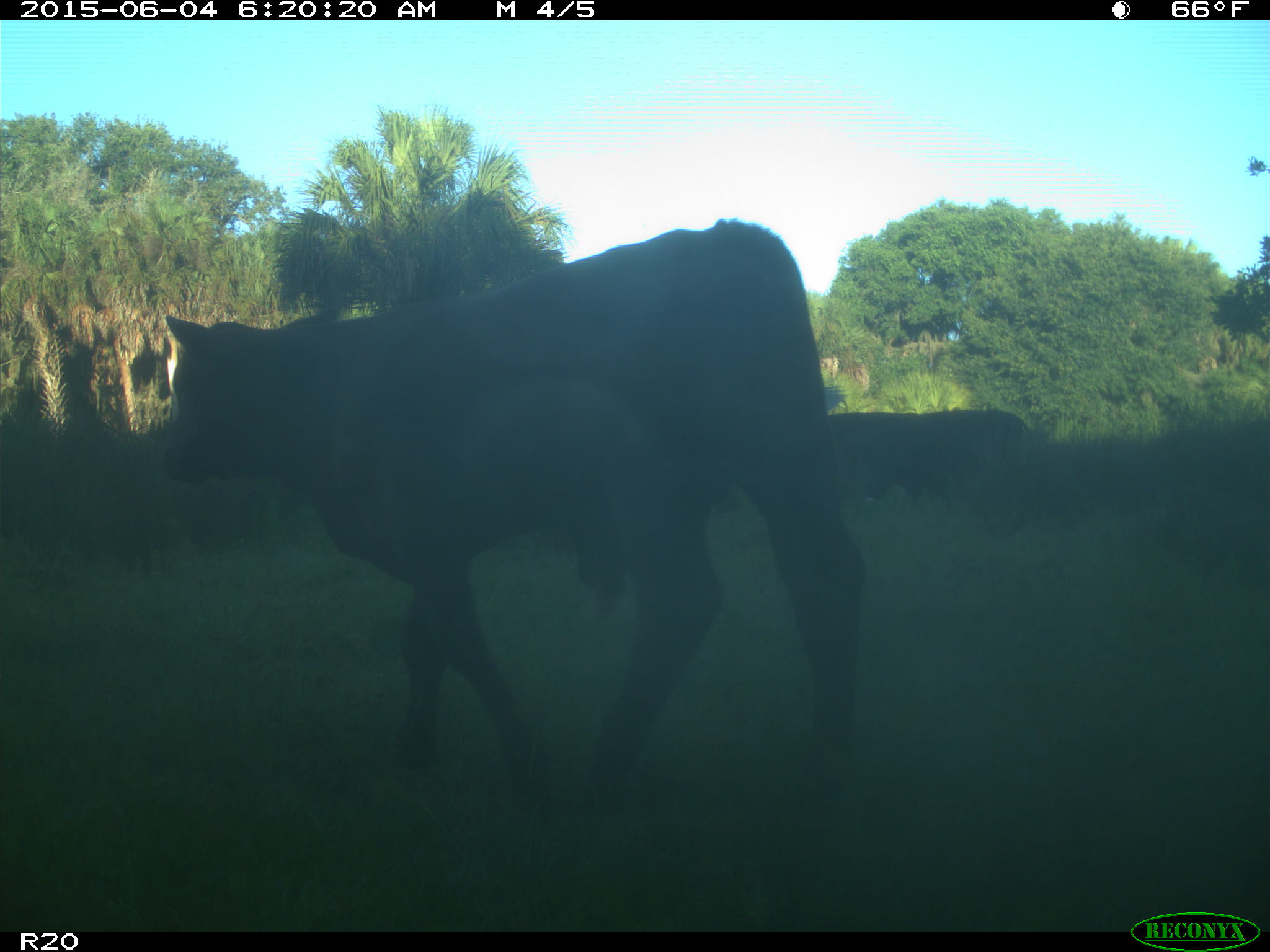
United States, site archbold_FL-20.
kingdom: Animalia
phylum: Chordata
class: Mammalia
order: Artiodactyla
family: Bovidae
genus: Bos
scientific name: Bos taurus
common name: domestic cow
Bos taurus (domestic cow).